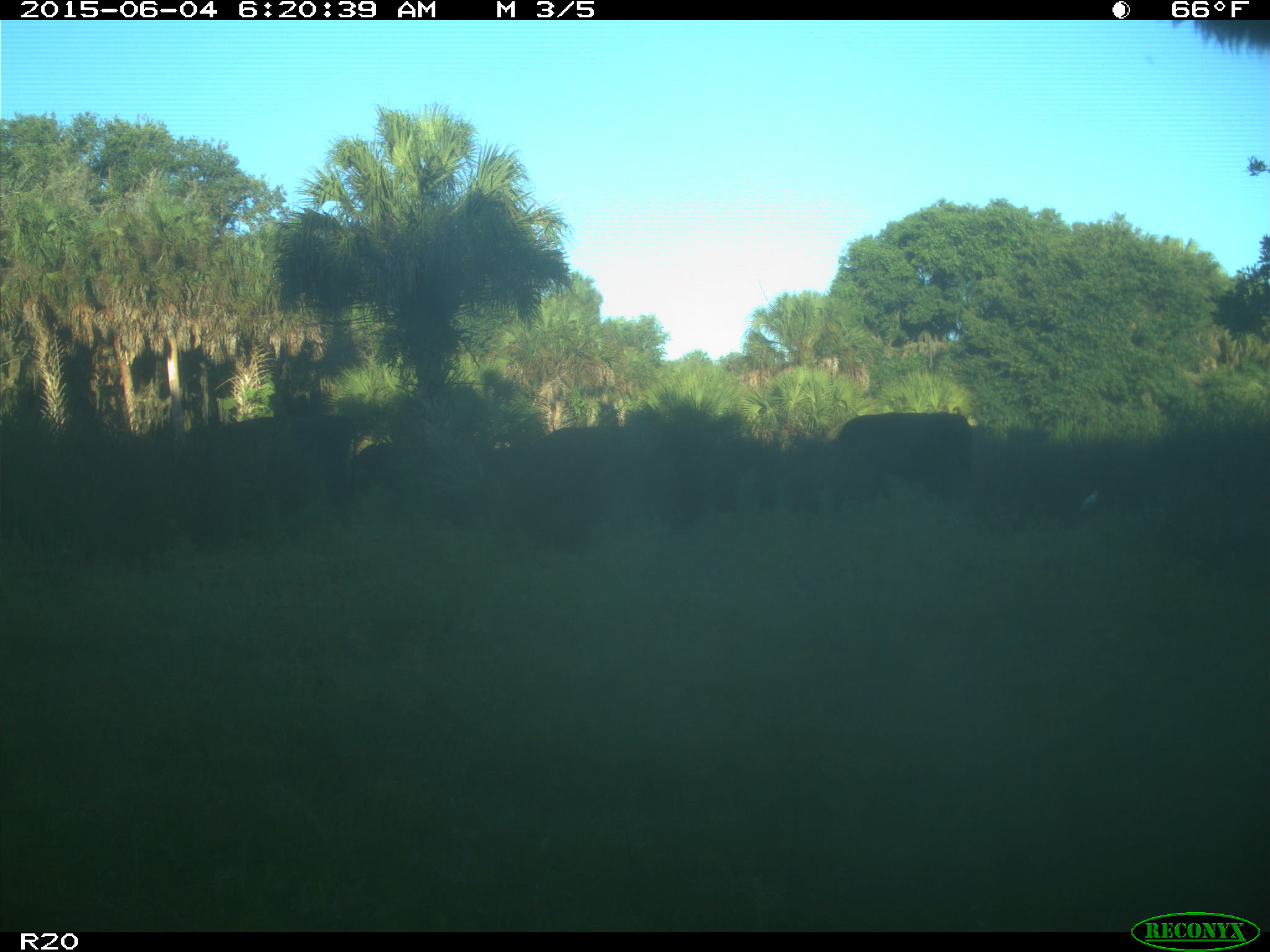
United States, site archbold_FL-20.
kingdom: Animalia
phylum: Chordata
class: Mammalia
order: Artiodactyla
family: Bovidae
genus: Bos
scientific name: Bos taurus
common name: domestic cow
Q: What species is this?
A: Bos taurus (domestic cow).